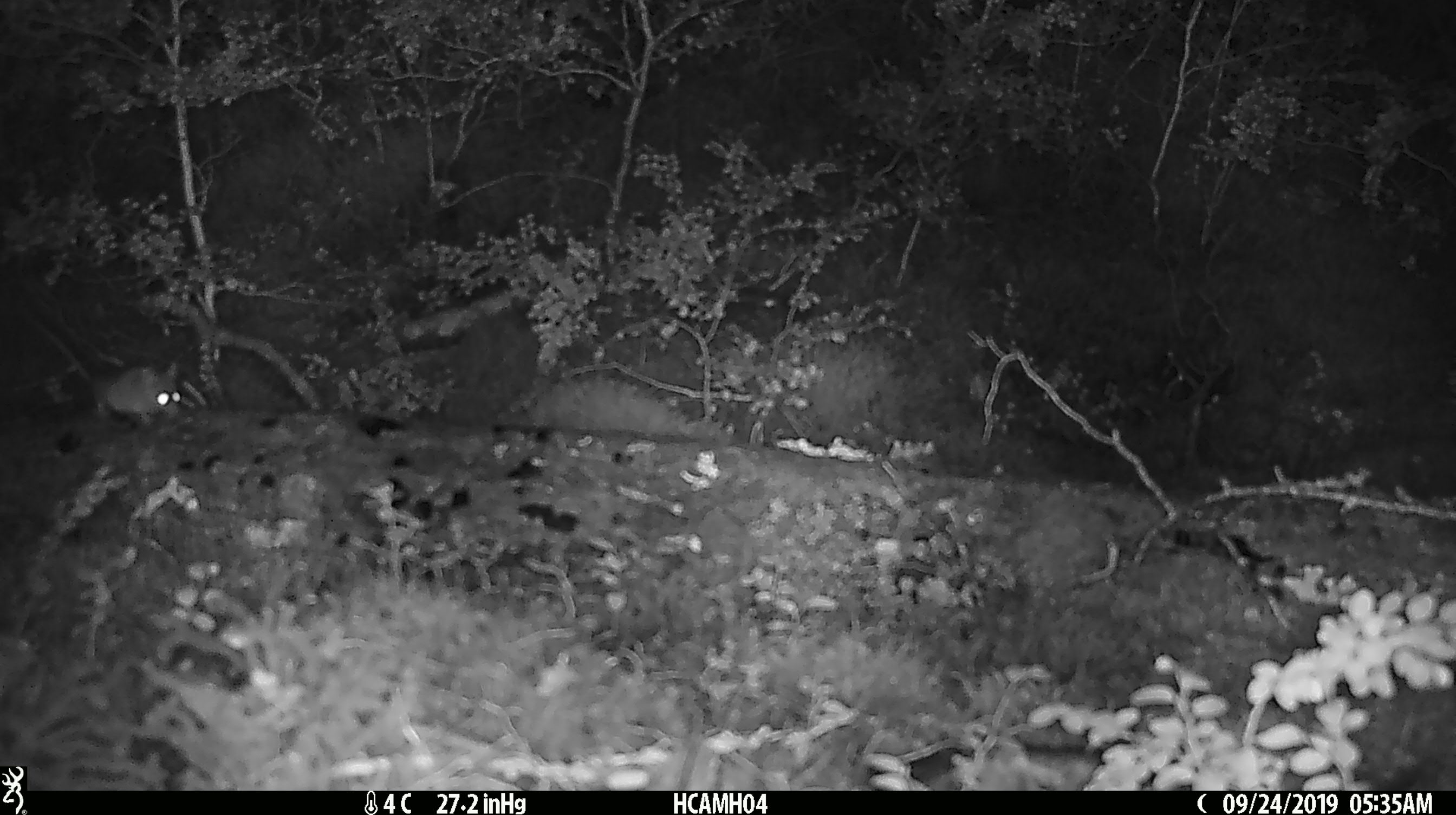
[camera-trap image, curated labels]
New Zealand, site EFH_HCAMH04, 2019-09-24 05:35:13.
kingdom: Animalia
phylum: Chordata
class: Mammalia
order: Rodentia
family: Muridae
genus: Mus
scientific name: Mus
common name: mouse